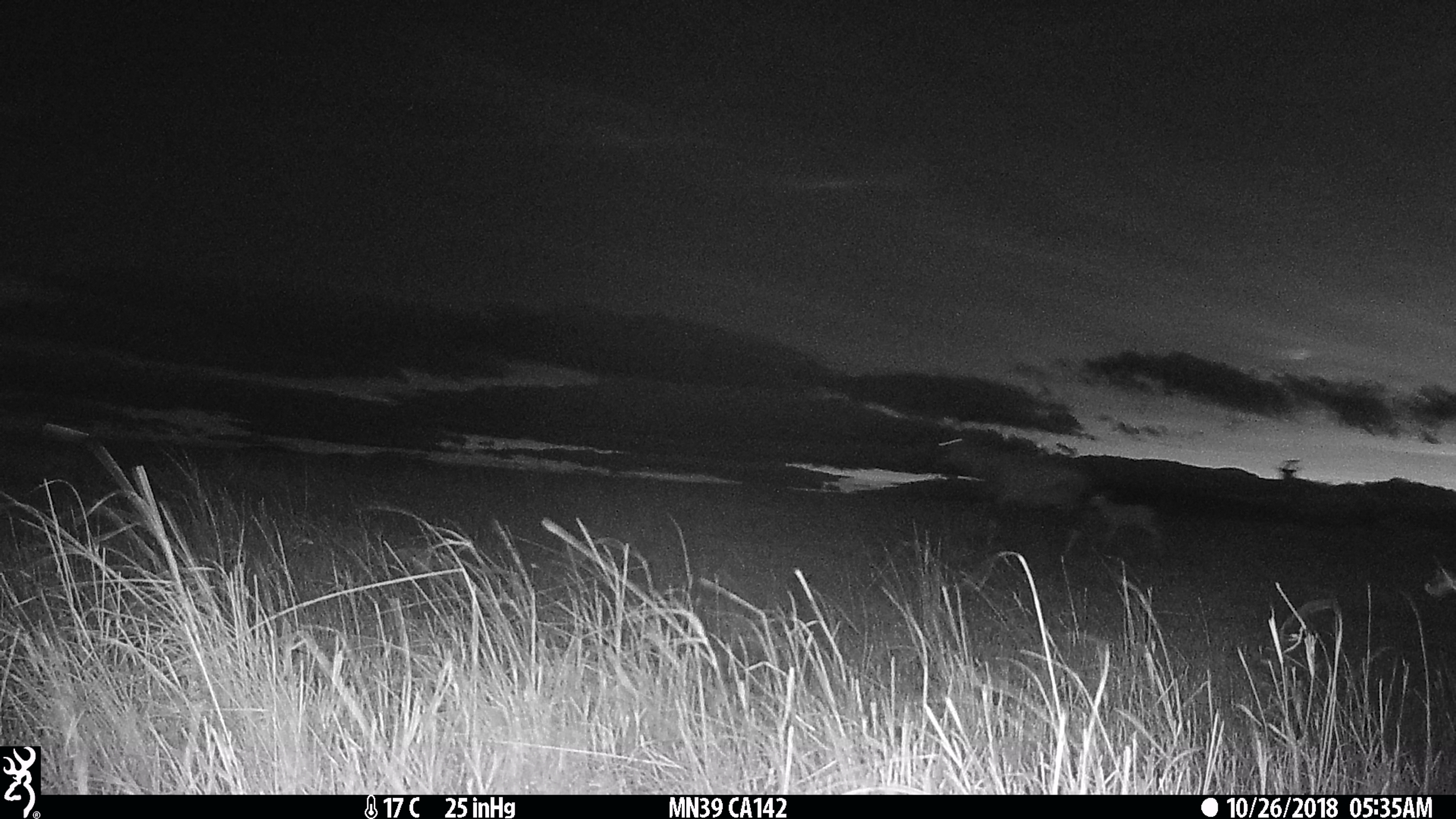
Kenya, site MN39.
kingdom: Animalia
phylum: Chordata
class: Mammalia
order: Artiodactyla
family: Bovidae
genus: Damaliscus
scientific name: Damaliscus lunatus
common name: topi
Topi (Damaliscus lunatus).